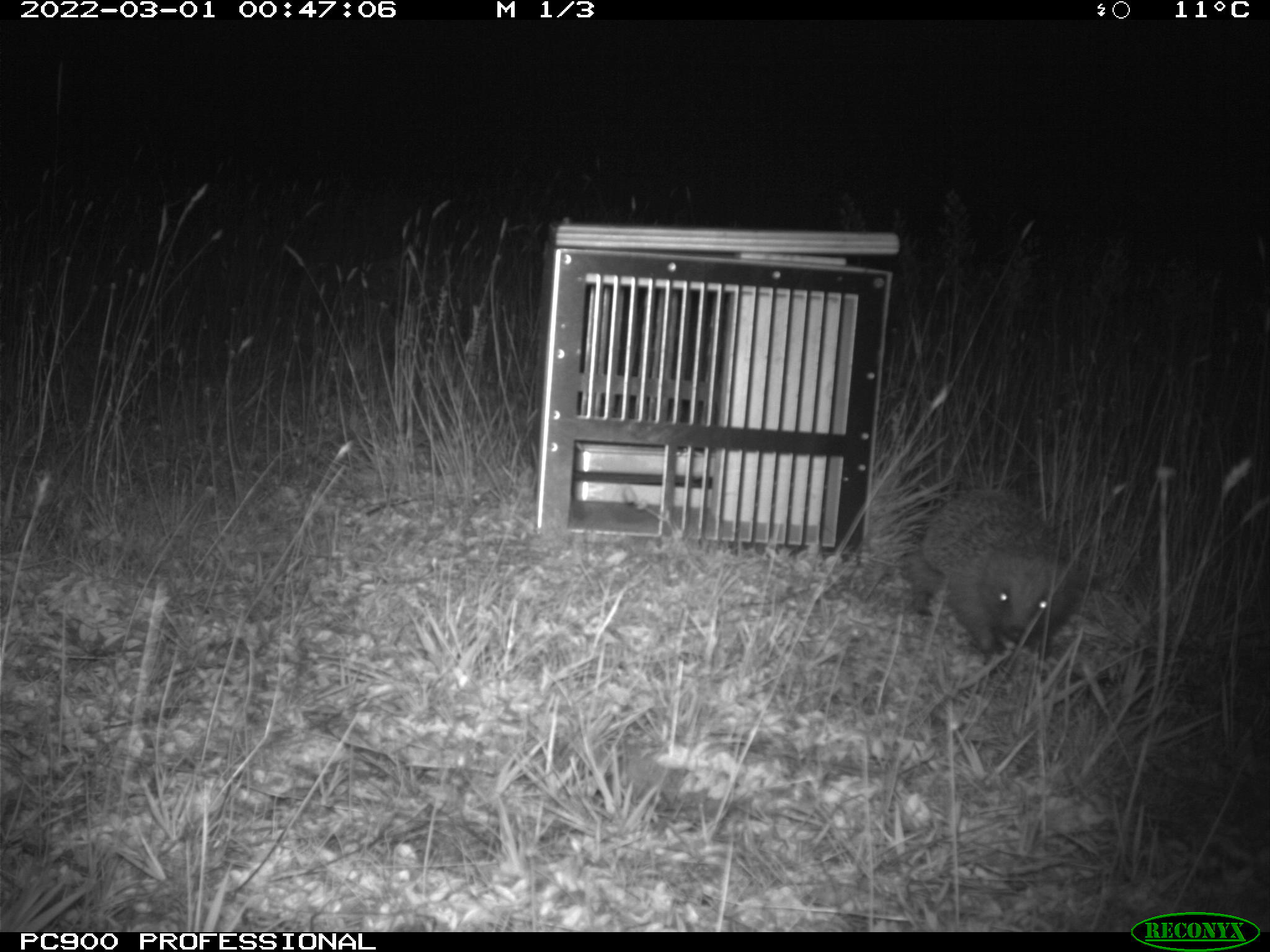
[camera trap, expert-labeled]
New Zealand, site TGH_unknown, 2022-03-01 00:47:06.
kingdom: Animalia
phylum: Chordata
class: Mammalia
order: Eulipotyphla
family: Erinaceidae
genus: Erinaceus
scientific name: Erinaceus europaeus europaeus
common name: european hedgehog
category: hedgehog